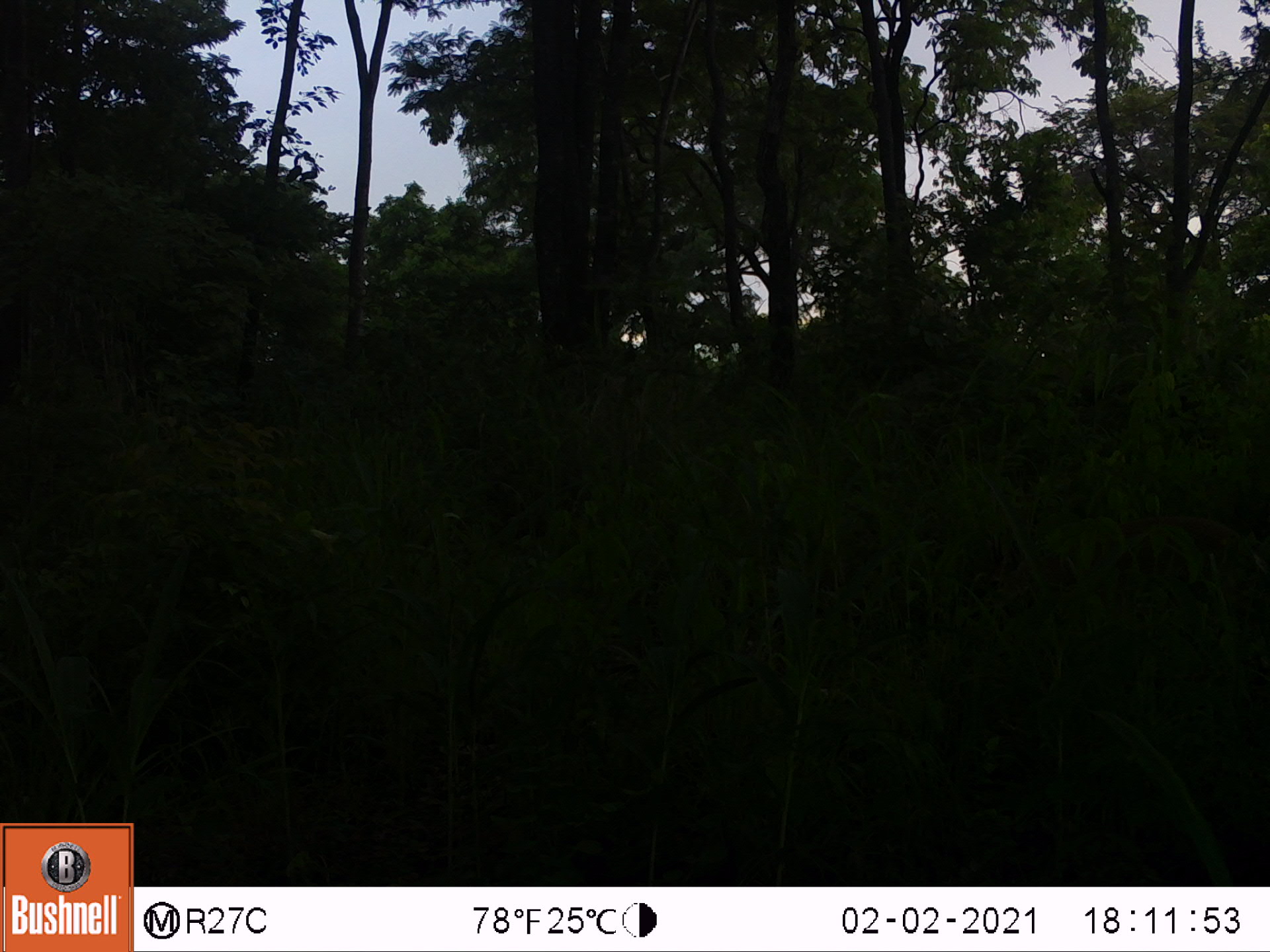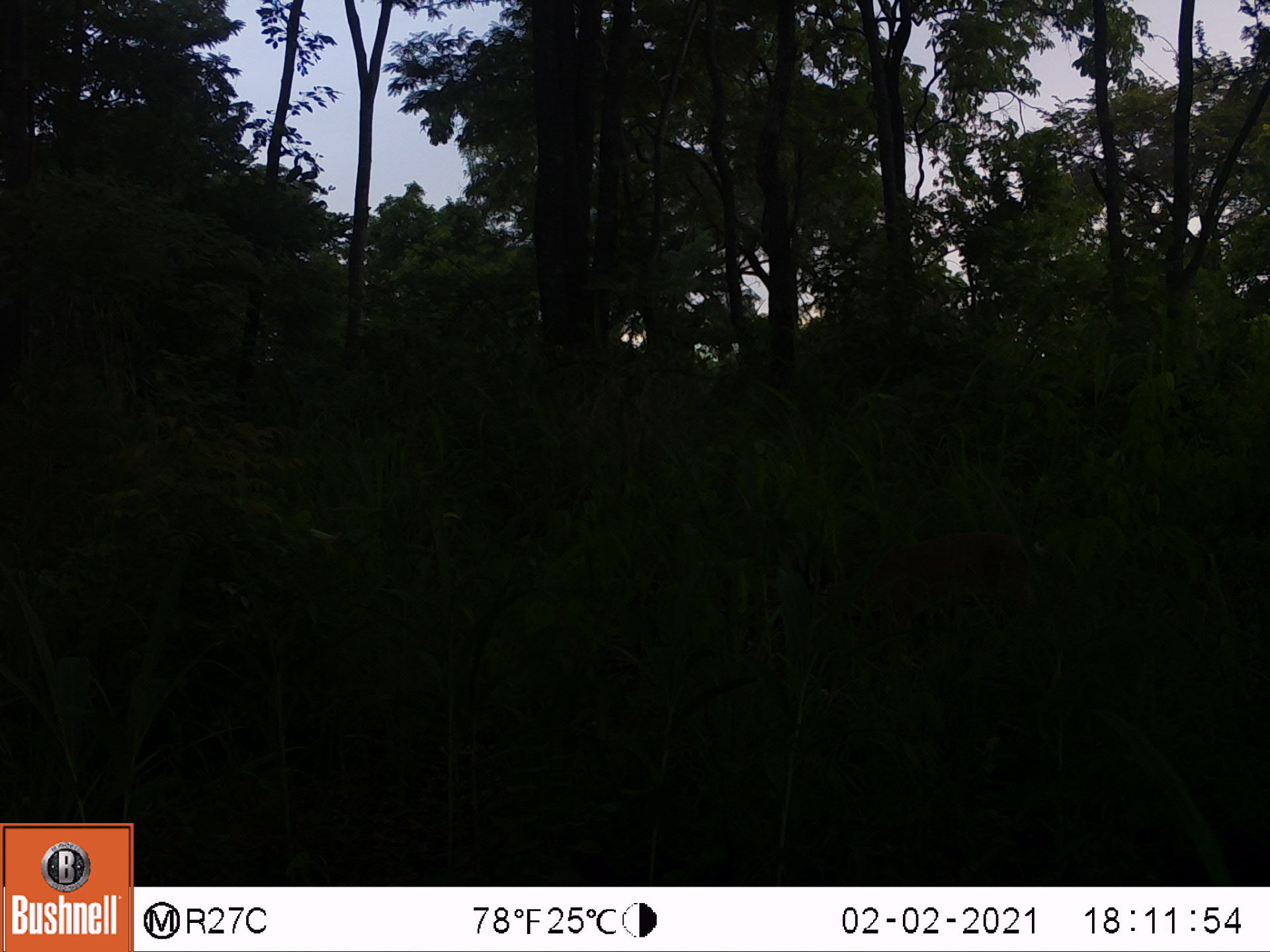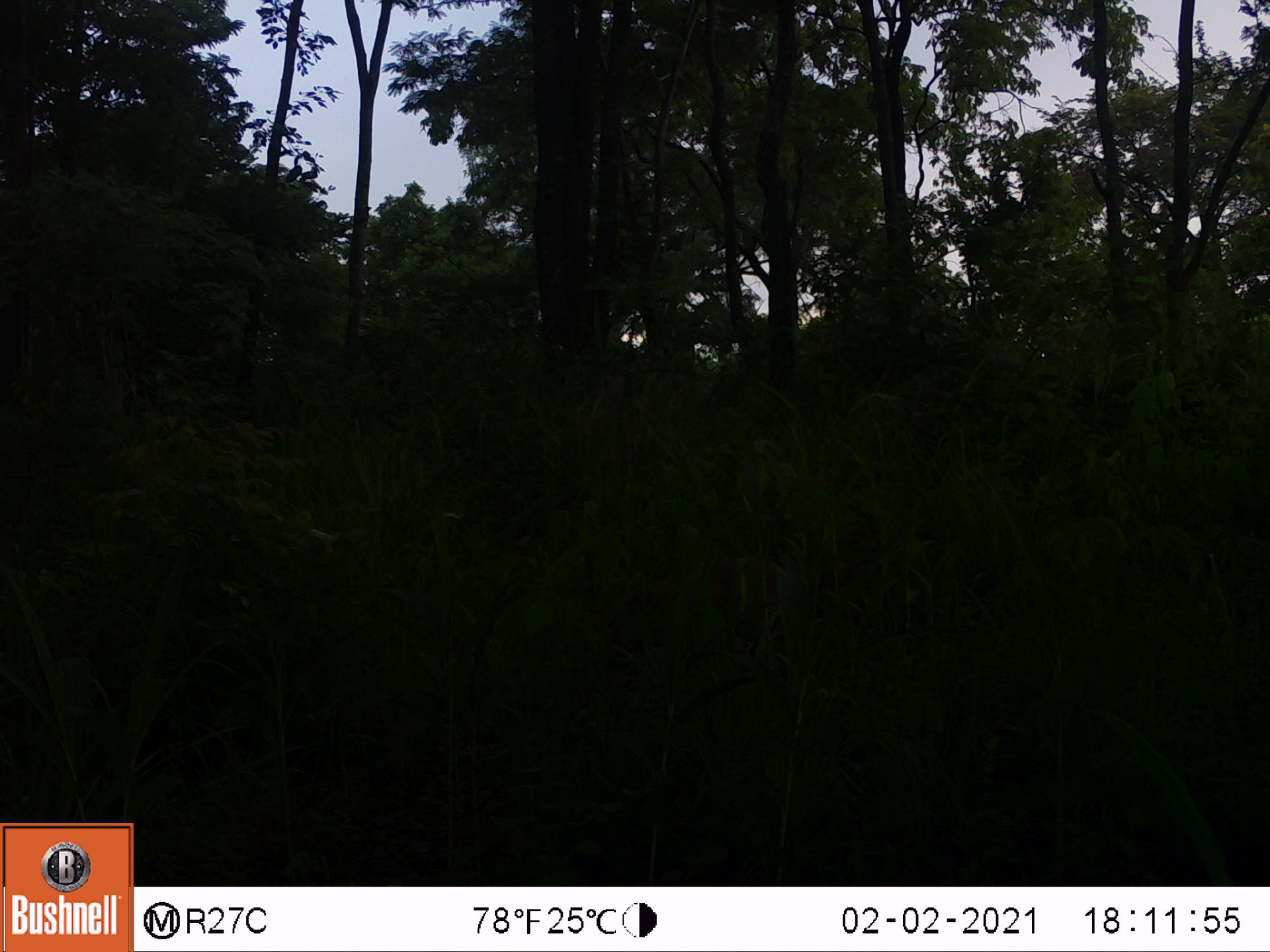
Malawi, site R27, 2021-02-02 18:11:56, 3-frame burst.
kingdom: Animalia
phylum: Chordata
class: Mammalia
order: Artiodactyla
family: Bovidae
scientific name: Antilopinae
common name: small antelope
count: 1